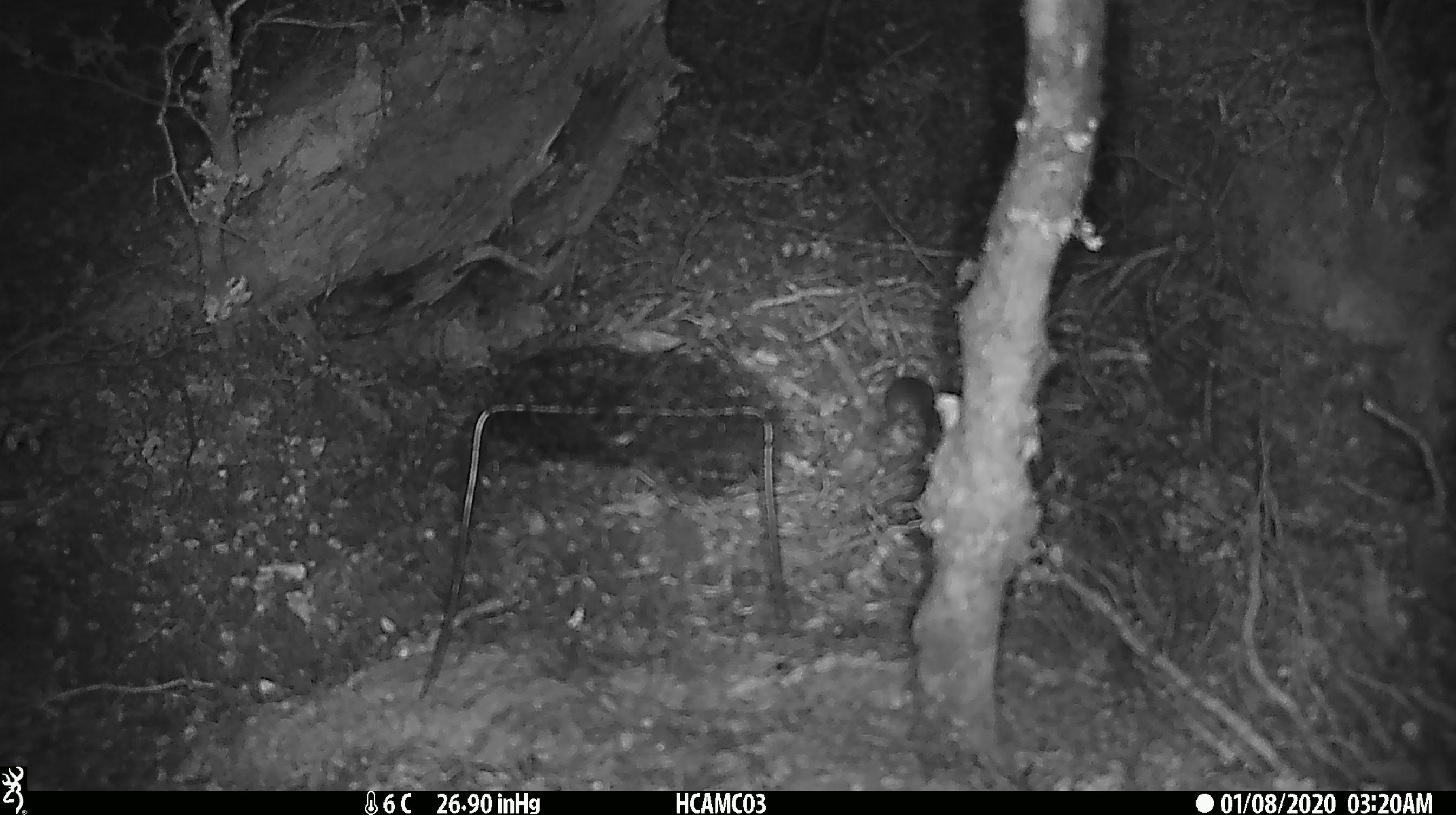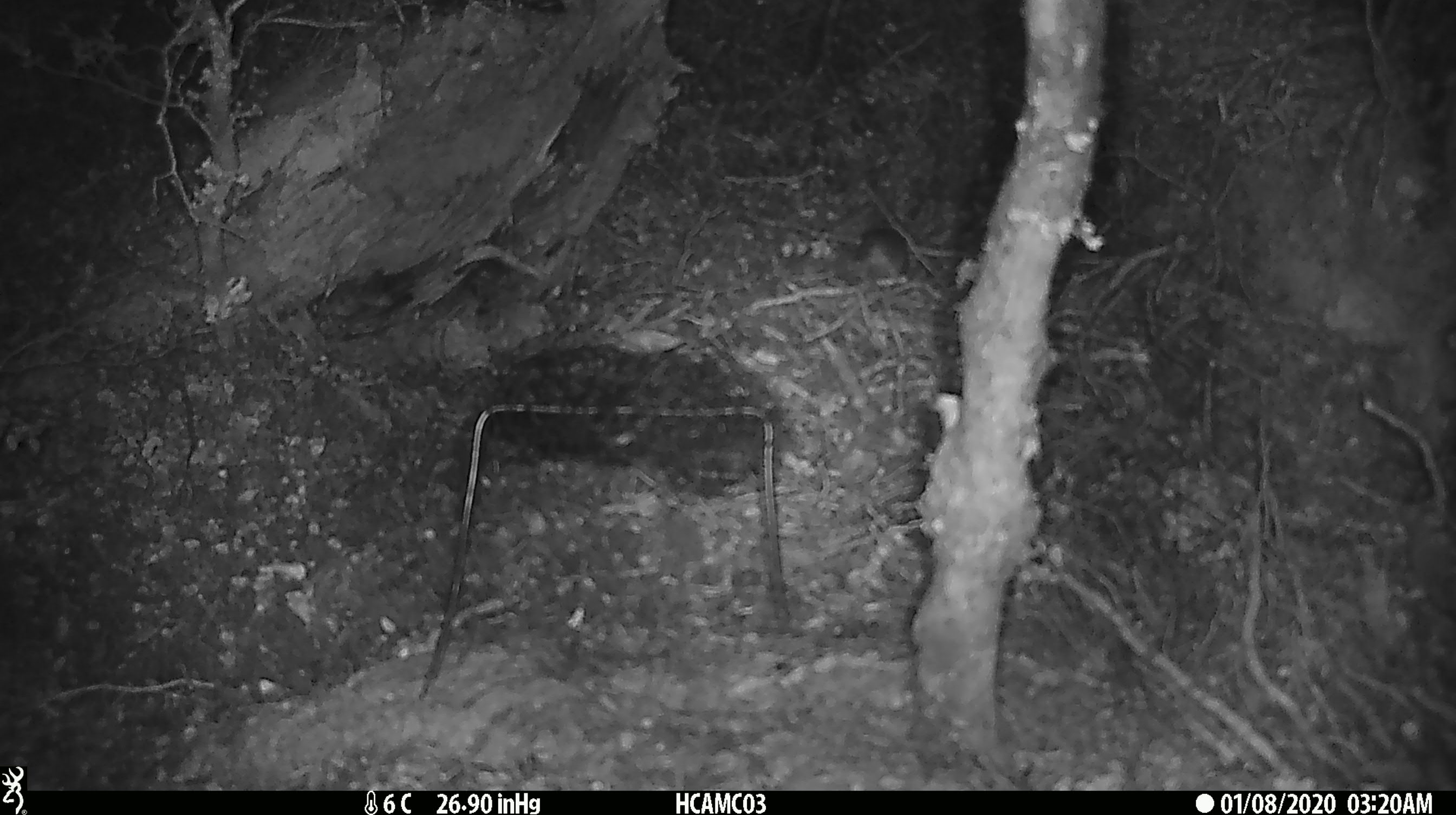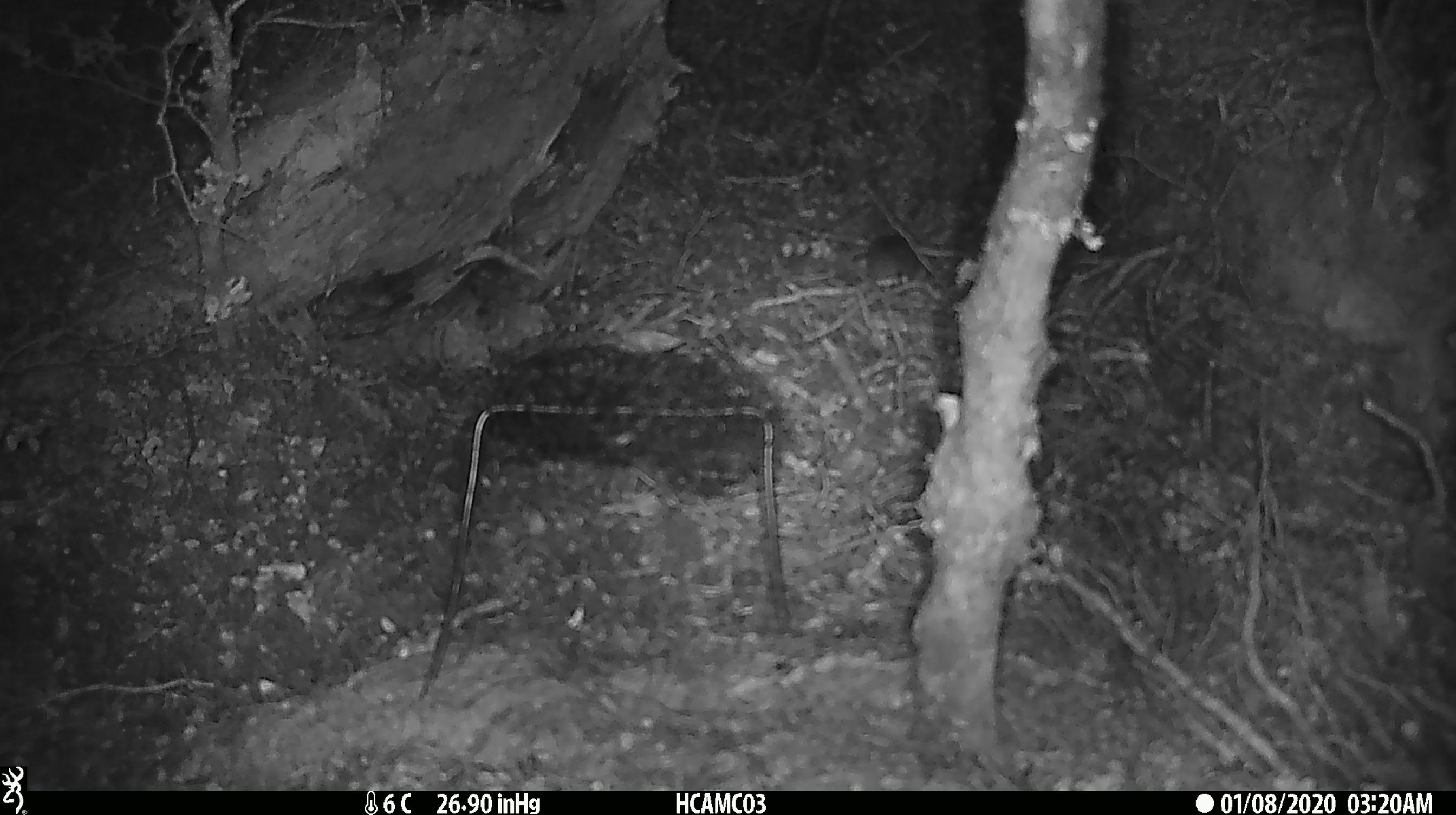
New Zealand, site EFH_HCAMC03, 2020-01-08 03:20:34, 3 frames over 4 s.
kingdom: Animalia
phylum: Chordata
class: Mammalia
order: Rodentia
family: Muridae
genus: Mus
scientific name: Mus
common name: mouse